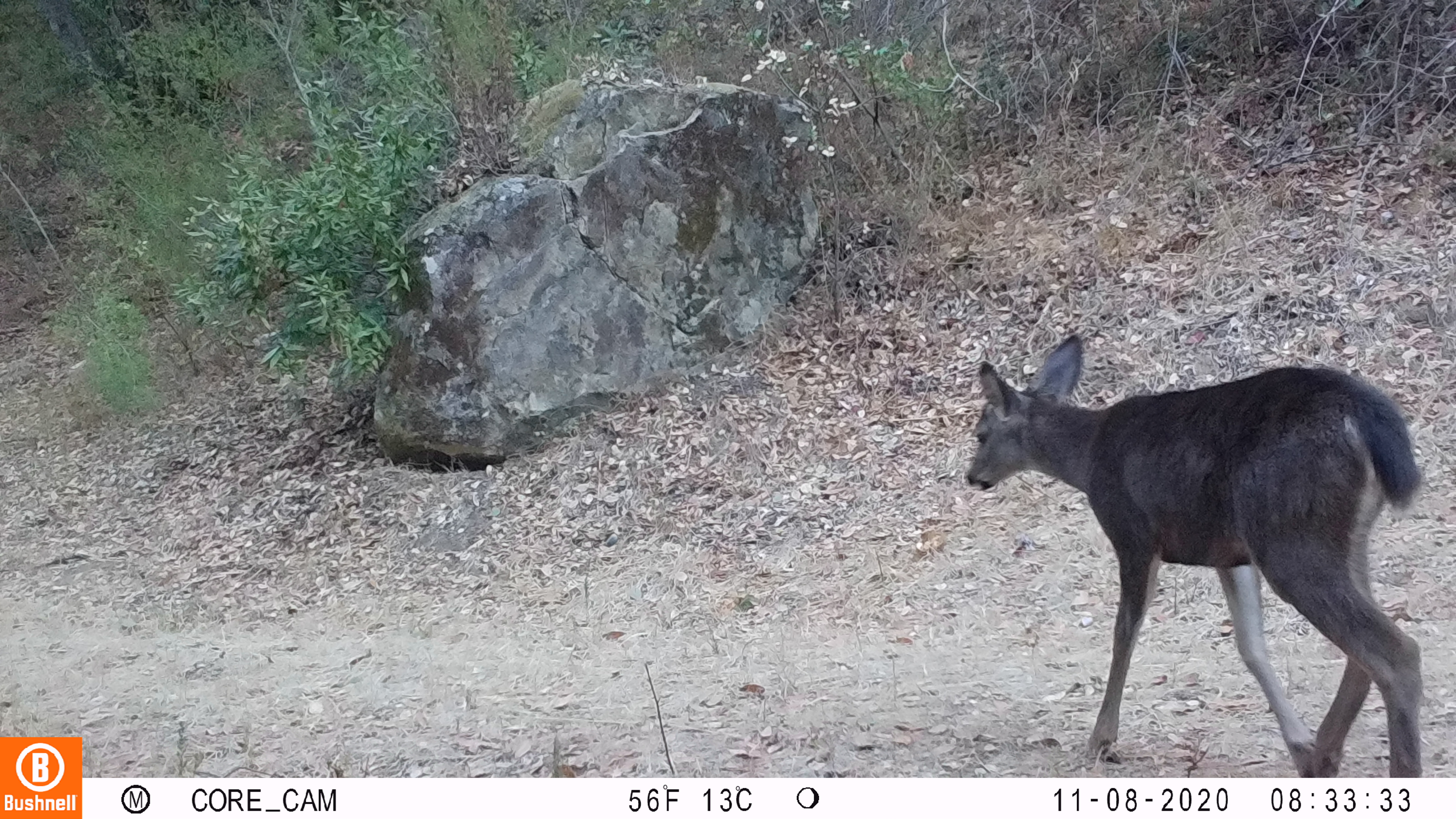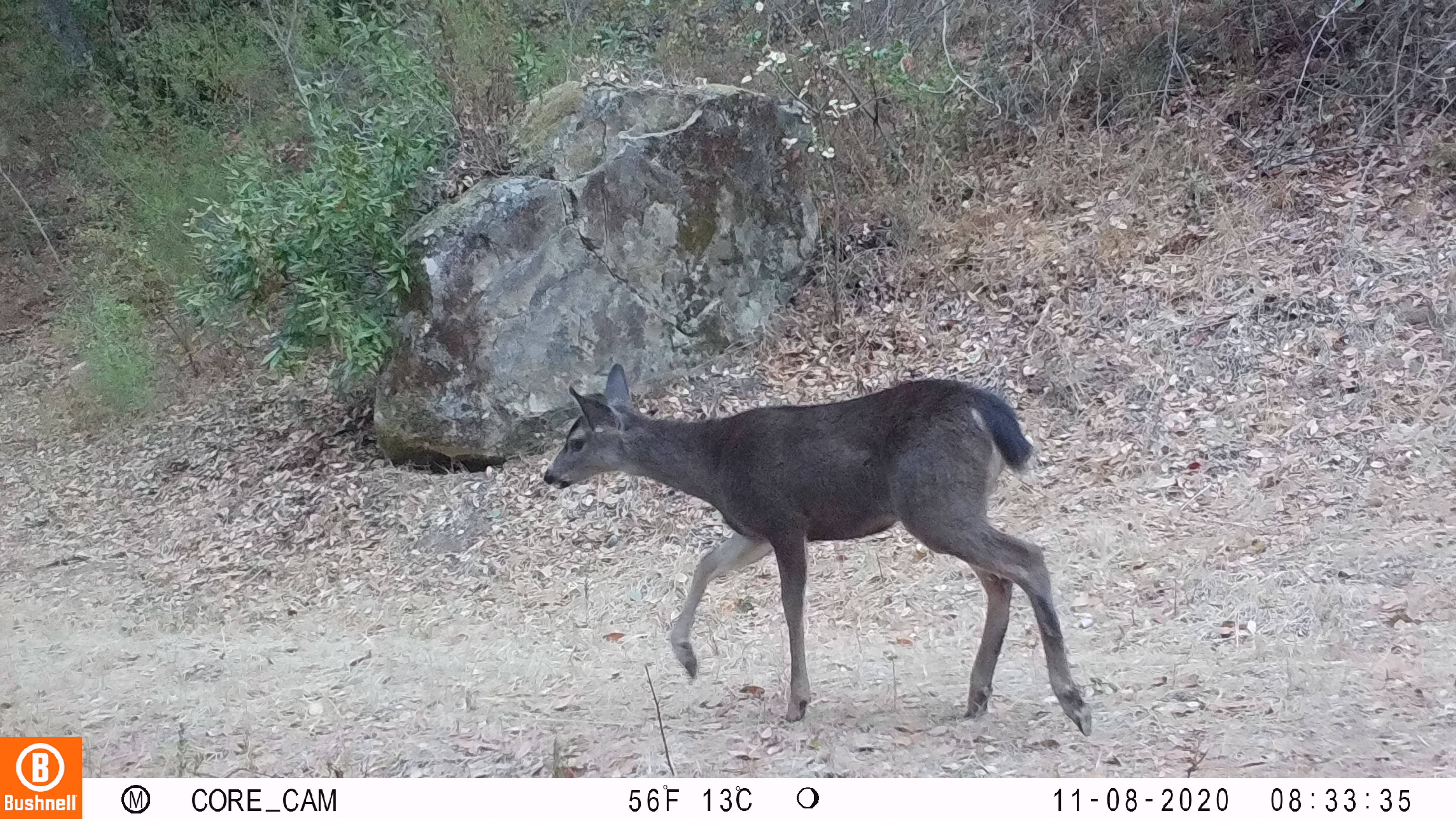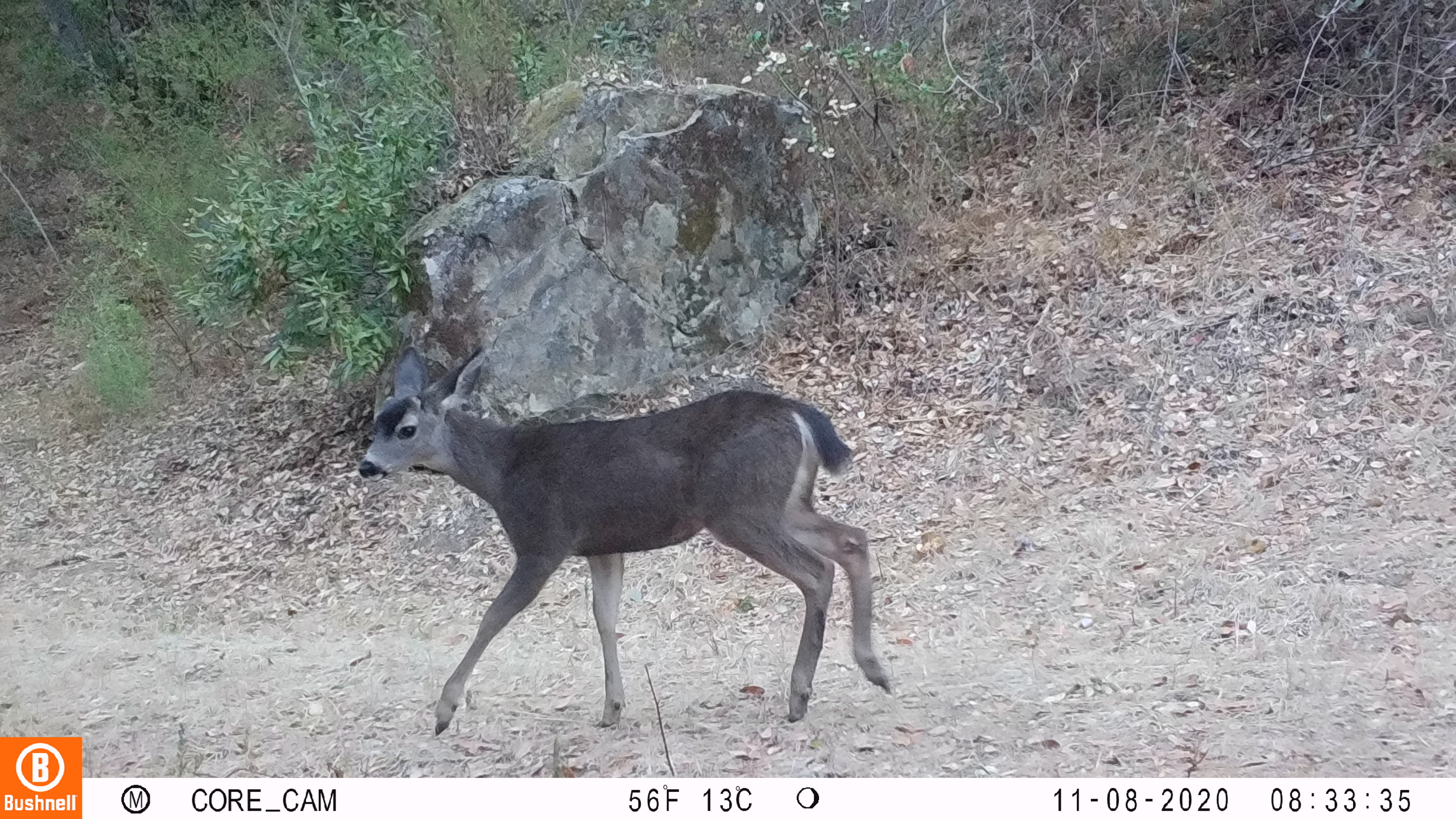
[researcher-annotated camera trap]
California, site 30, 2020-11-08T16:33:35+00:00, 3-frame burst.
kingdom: Animalia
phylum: Chordata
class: Mammalia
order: Artiodactyla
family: Cervidae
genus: Odocoileus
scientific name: Odocoileus hemionus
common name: mule deer